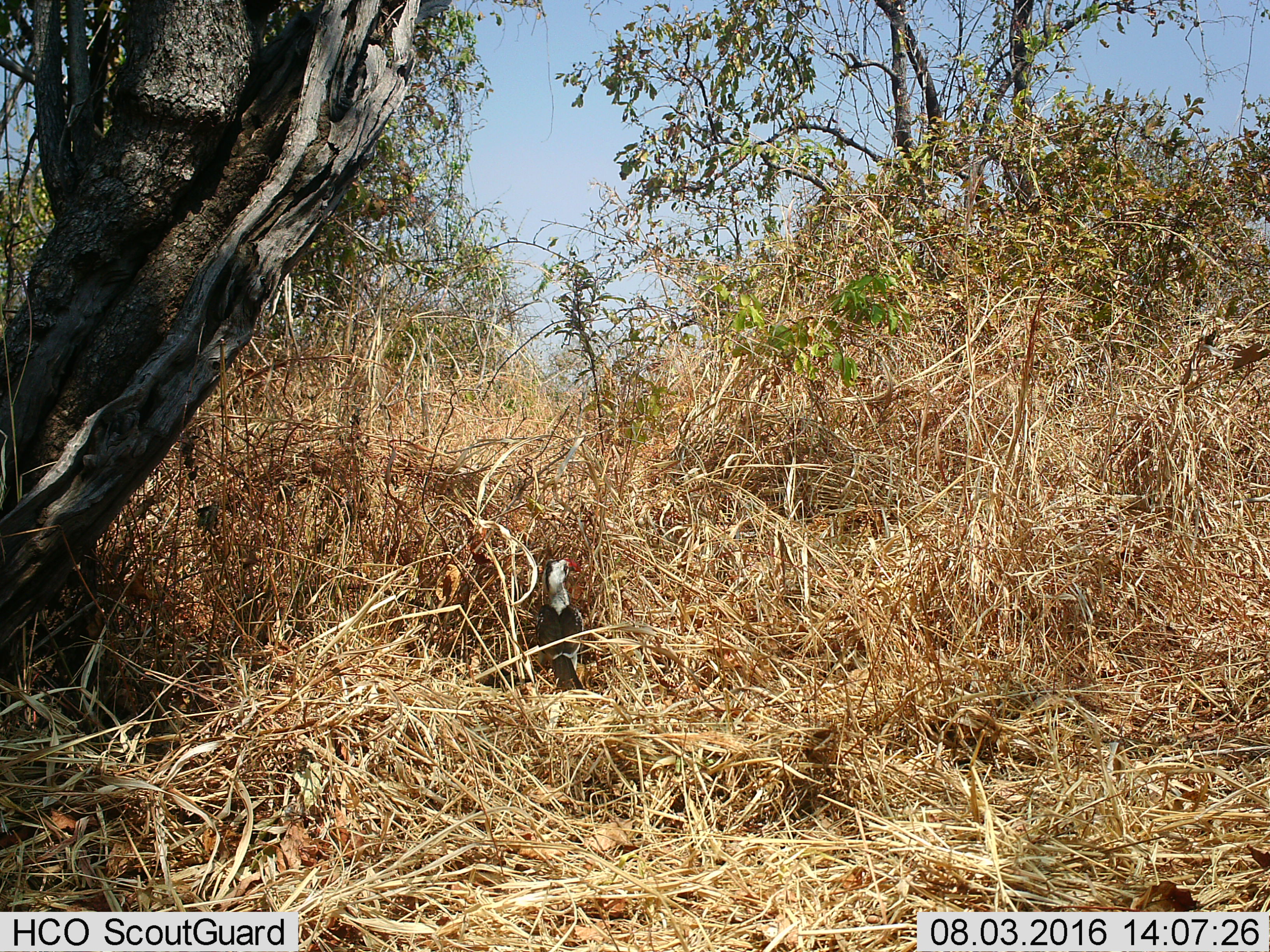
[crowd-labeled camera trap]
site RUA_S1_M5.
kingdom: Animalia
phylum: Chordata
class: Aves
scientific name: Aves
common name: bird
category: birdother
Birdother (bird) (Aves), count 1. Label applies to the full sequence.